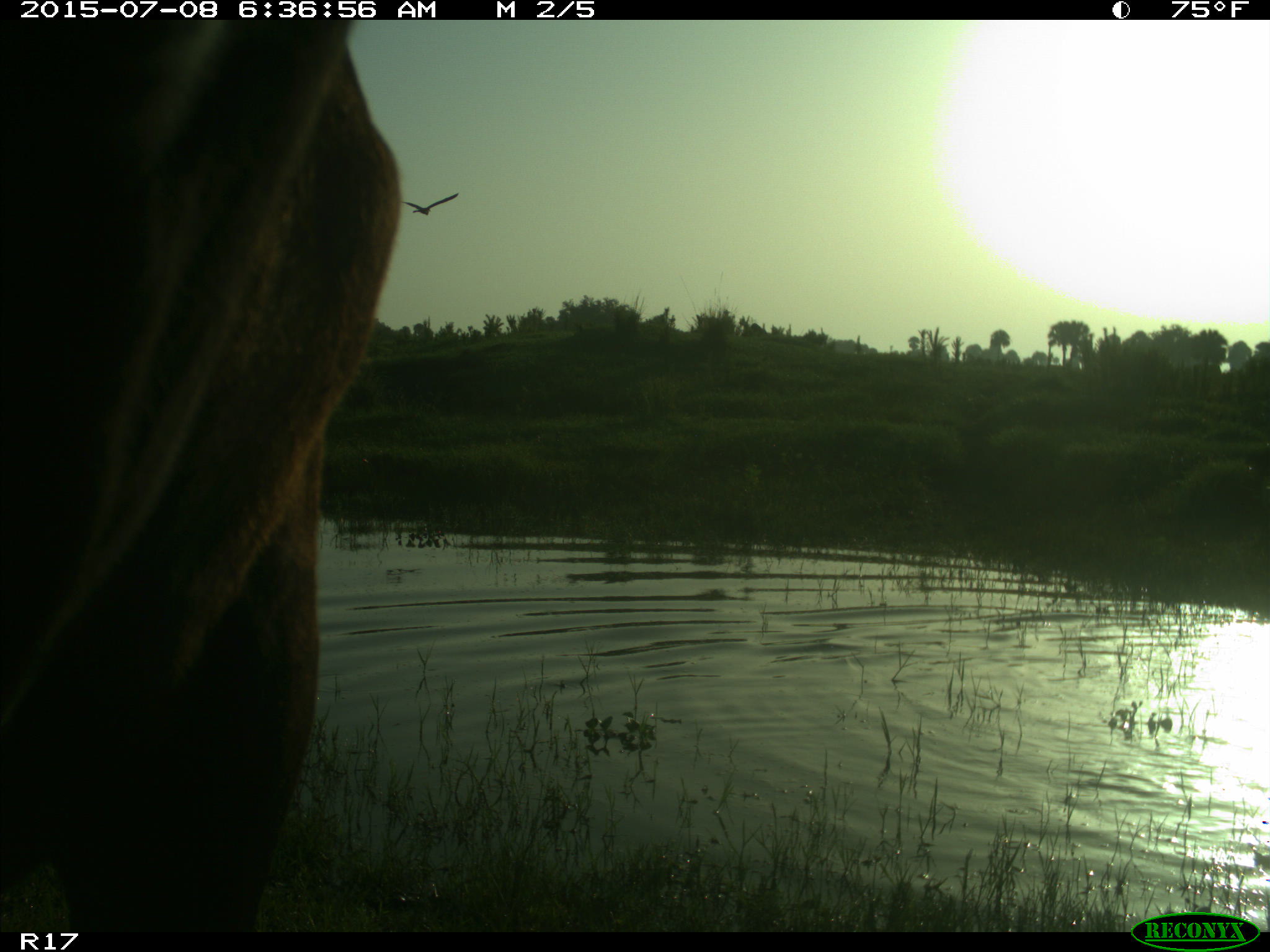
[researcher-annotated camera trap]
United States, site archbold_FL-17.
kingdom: Animalia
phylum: Chordata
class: Mammalia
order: Artiodactyla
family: Bovidae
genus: Bos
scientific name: Bos taurus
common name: domestic cow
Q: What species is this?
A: Bos taurus (domestic cow).